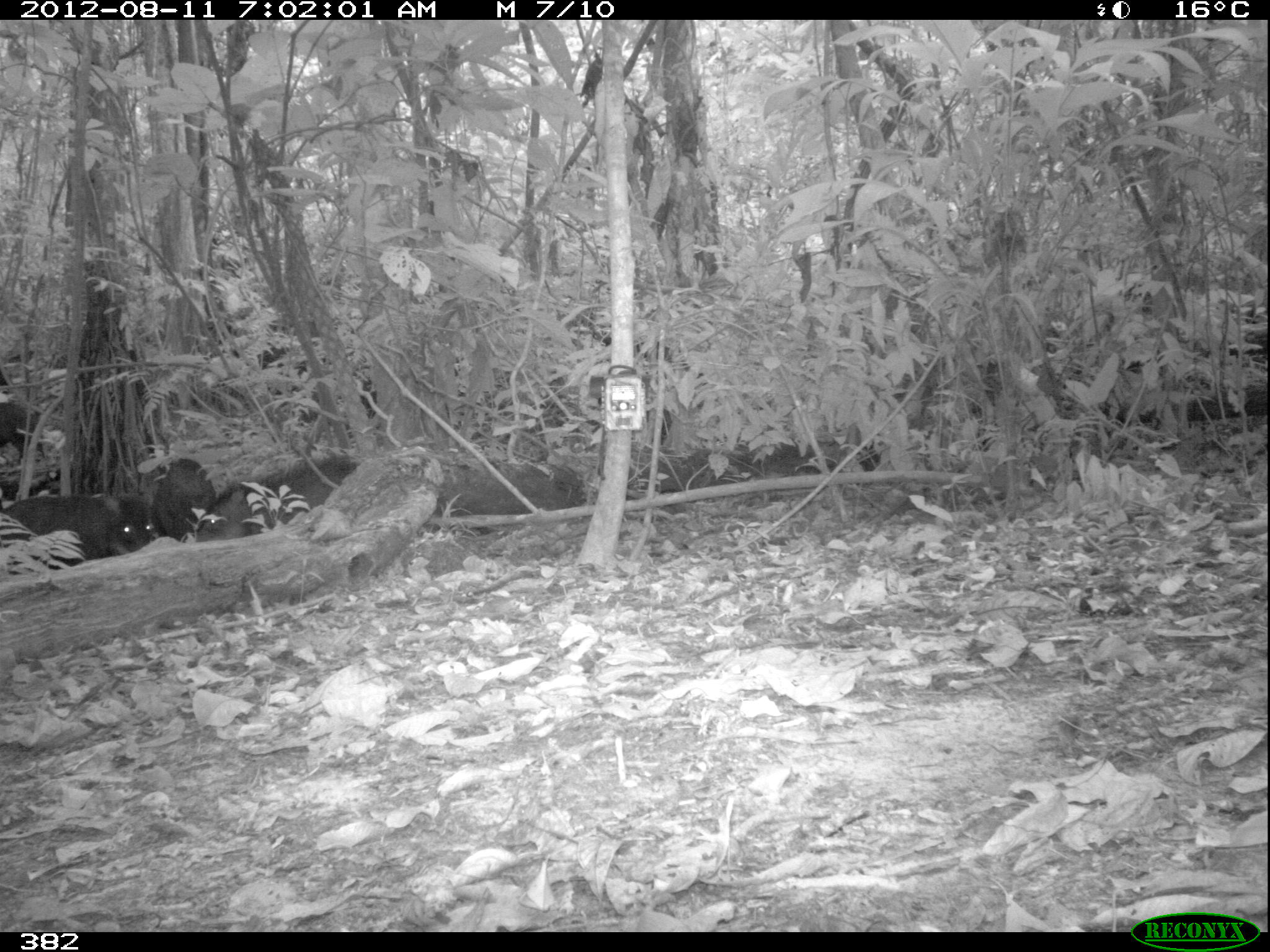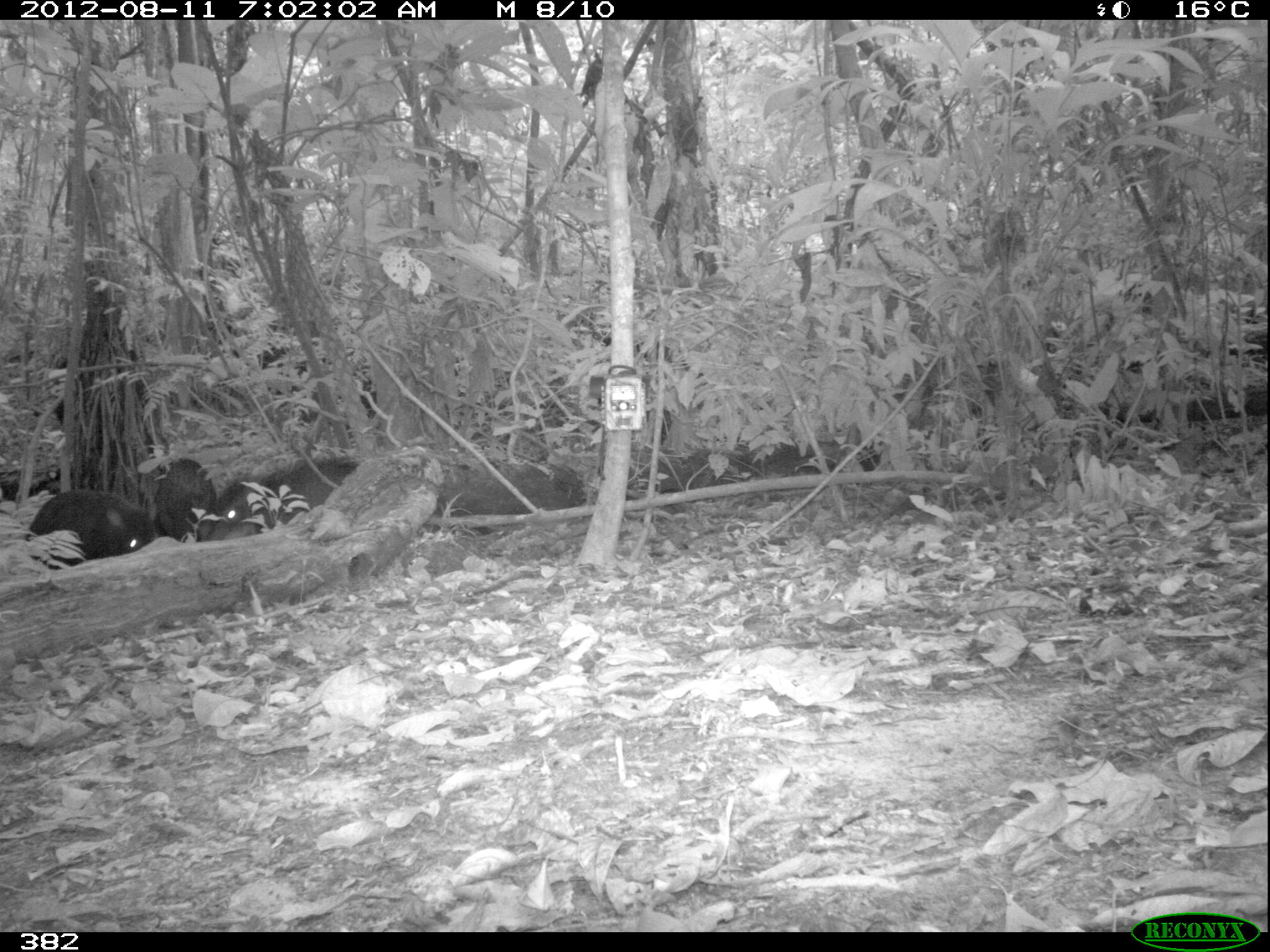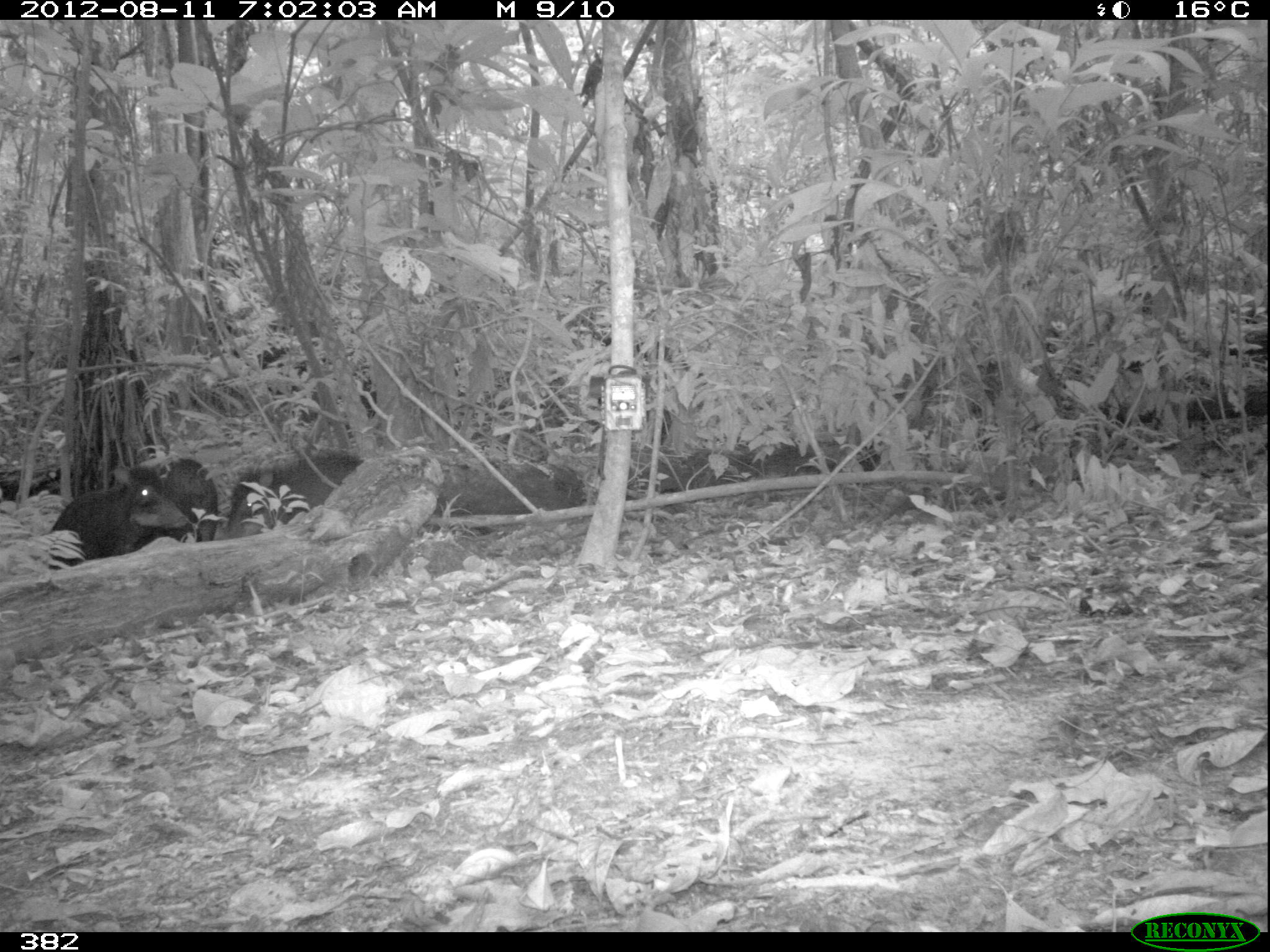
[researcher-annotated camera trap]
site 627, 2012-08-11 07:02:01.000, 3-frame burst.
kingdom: Animalia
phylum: Chordata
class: Mammalia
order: Artiodactyla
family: Tayassuidae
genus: Tayassu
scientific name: Tayassu pecari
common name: white-lipped peccary